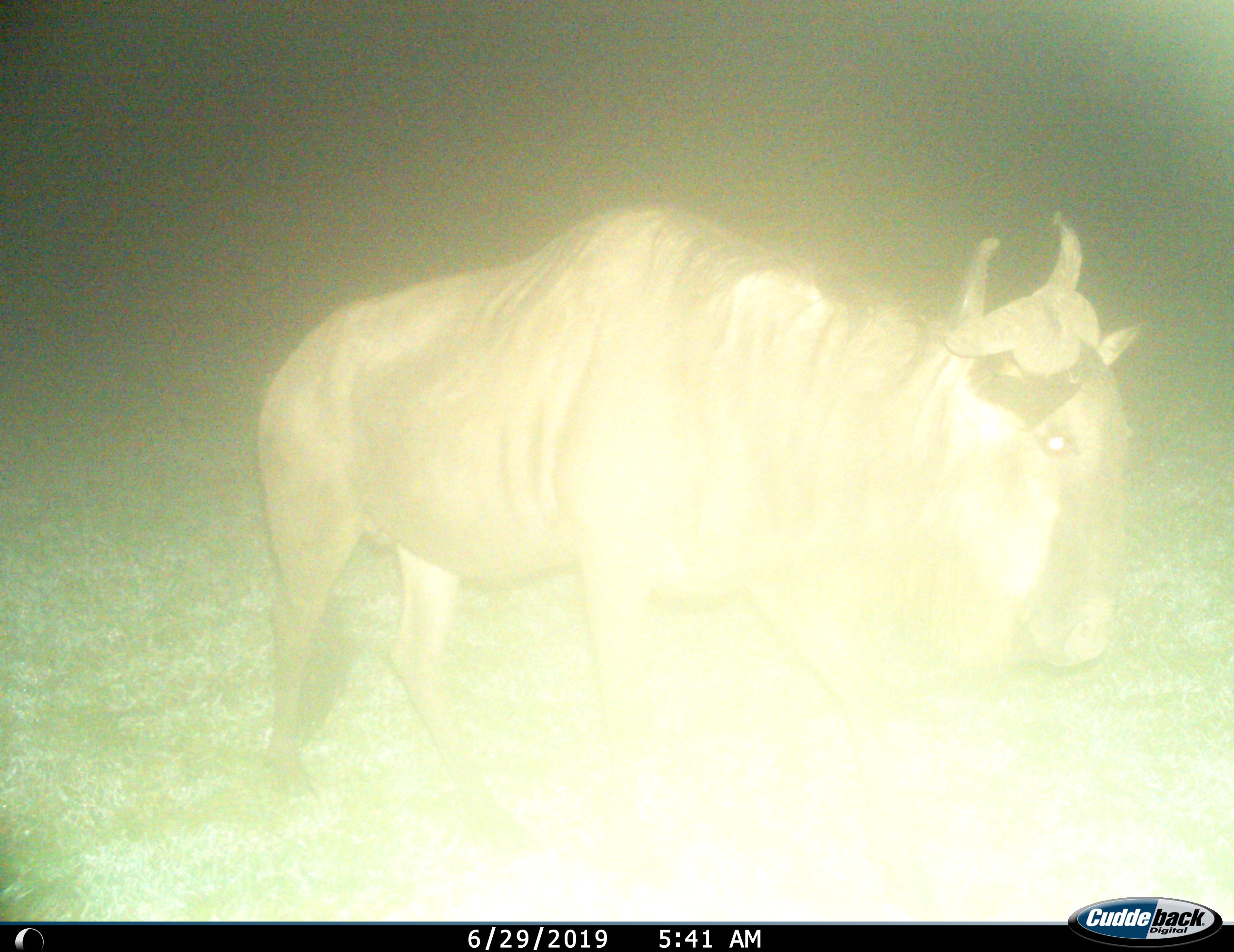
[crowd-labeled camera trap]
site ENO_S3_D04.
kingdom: Animalia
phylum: Chordata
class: Mammalia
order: Artiodactyla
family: Bovidae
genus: Connochaetes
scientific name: Connochaetes taurinus taurinus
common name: blue wildebeest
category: wildebeestblue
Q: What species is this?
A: Wildebeestblue (blue wildebeest) (Connochaetes taurinus taurinus).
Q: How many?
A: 1.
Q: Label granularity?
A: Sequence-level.